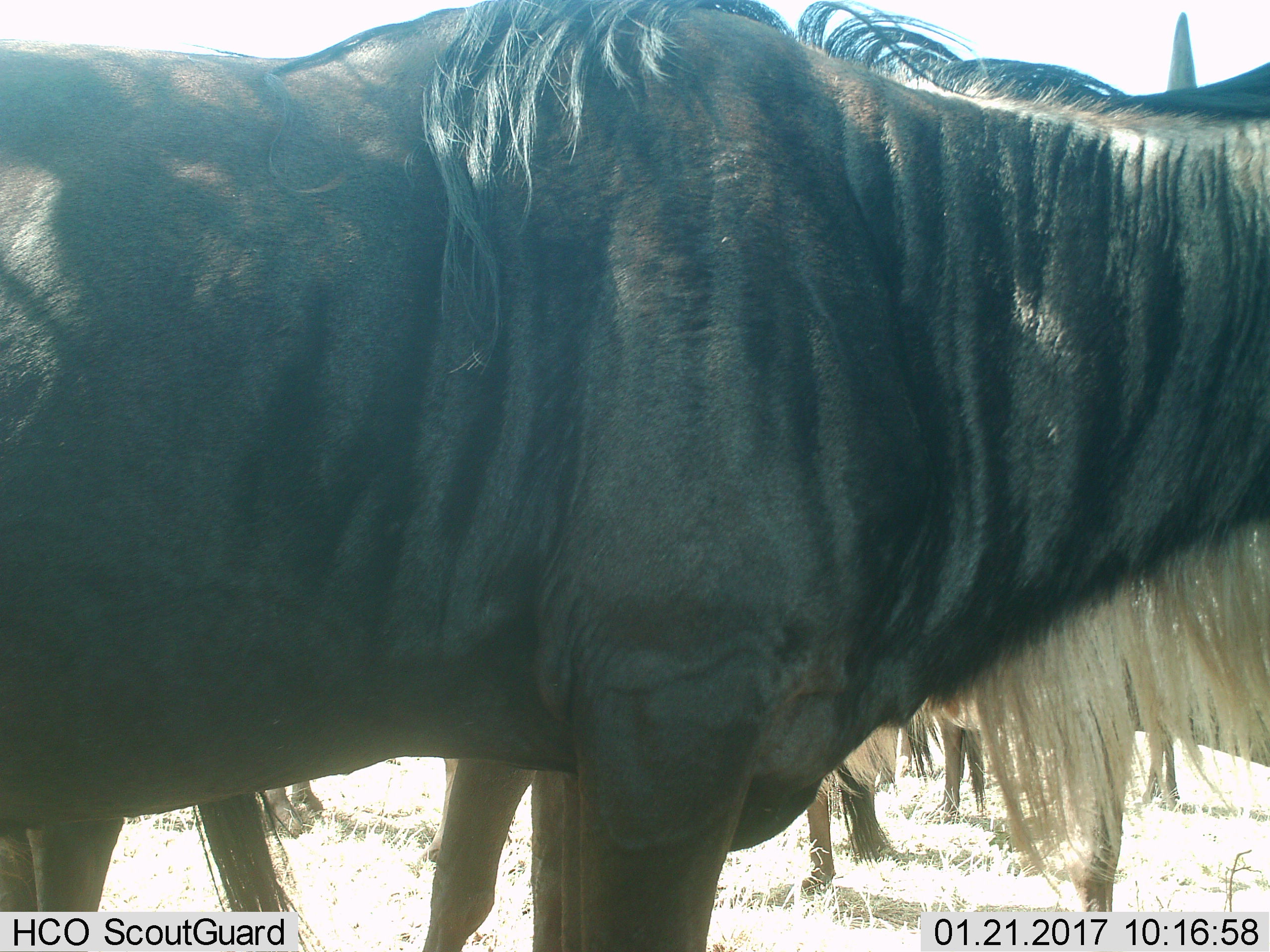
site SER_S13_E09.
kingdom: Animalia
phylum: Chordata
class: Mammalia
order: Artiodactyla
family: Bovidae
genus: Connochaetes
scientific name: Connochaetes taurinus taurinus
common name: blue wildebeest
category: wildebeestblue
Wildebeestblue (blue wildebeest) (Connochaetes taurinus taurinus), count 4. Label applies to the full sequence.